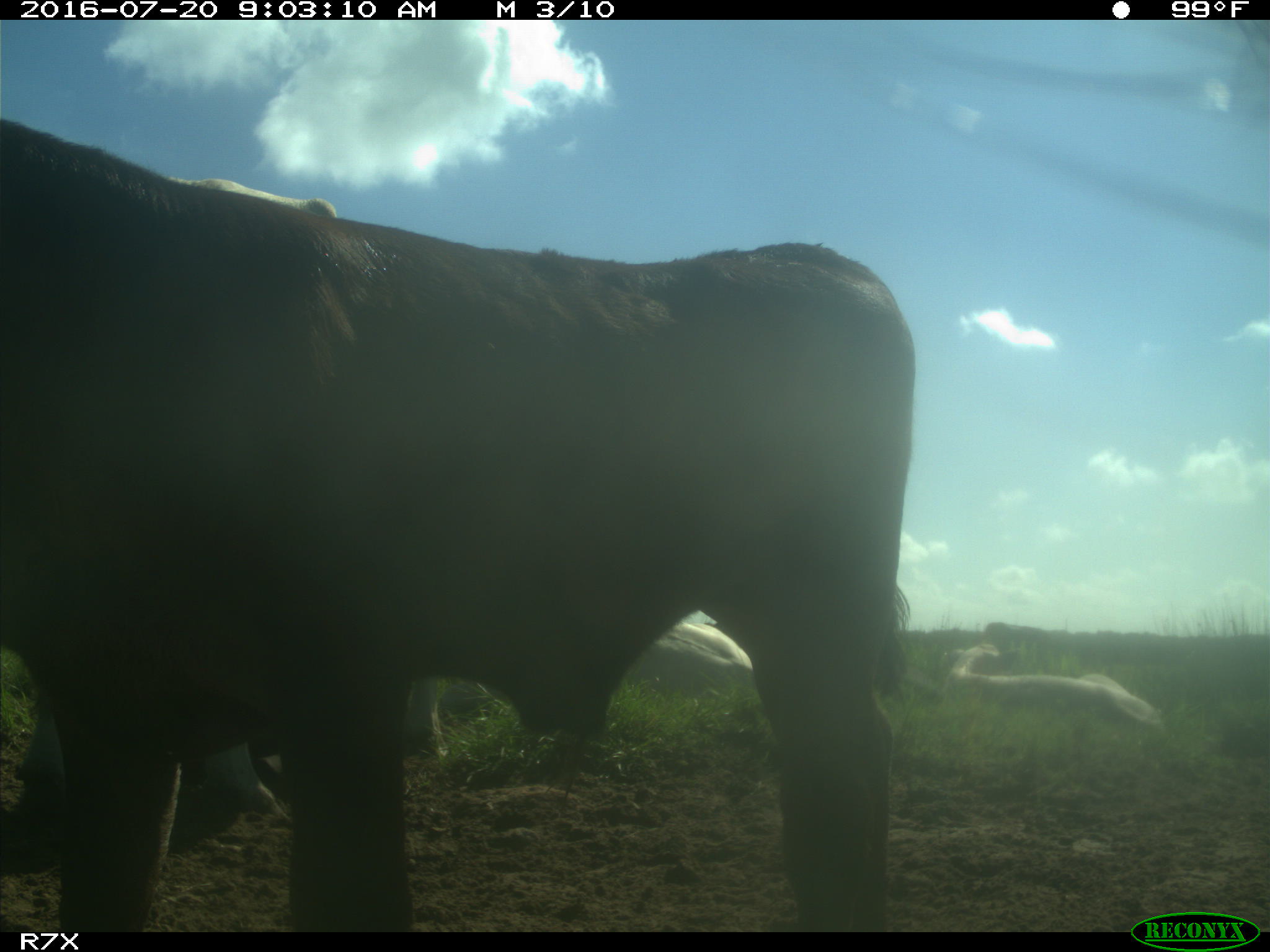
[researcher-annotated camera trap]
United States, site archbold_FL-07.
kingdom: Animalia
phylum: Chordata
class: Mammalia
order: Artiodactyla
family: Bovidae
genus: Bos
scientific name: Bos taurus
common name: domestic cow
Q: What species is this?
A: Bos taurus (domestic cow).